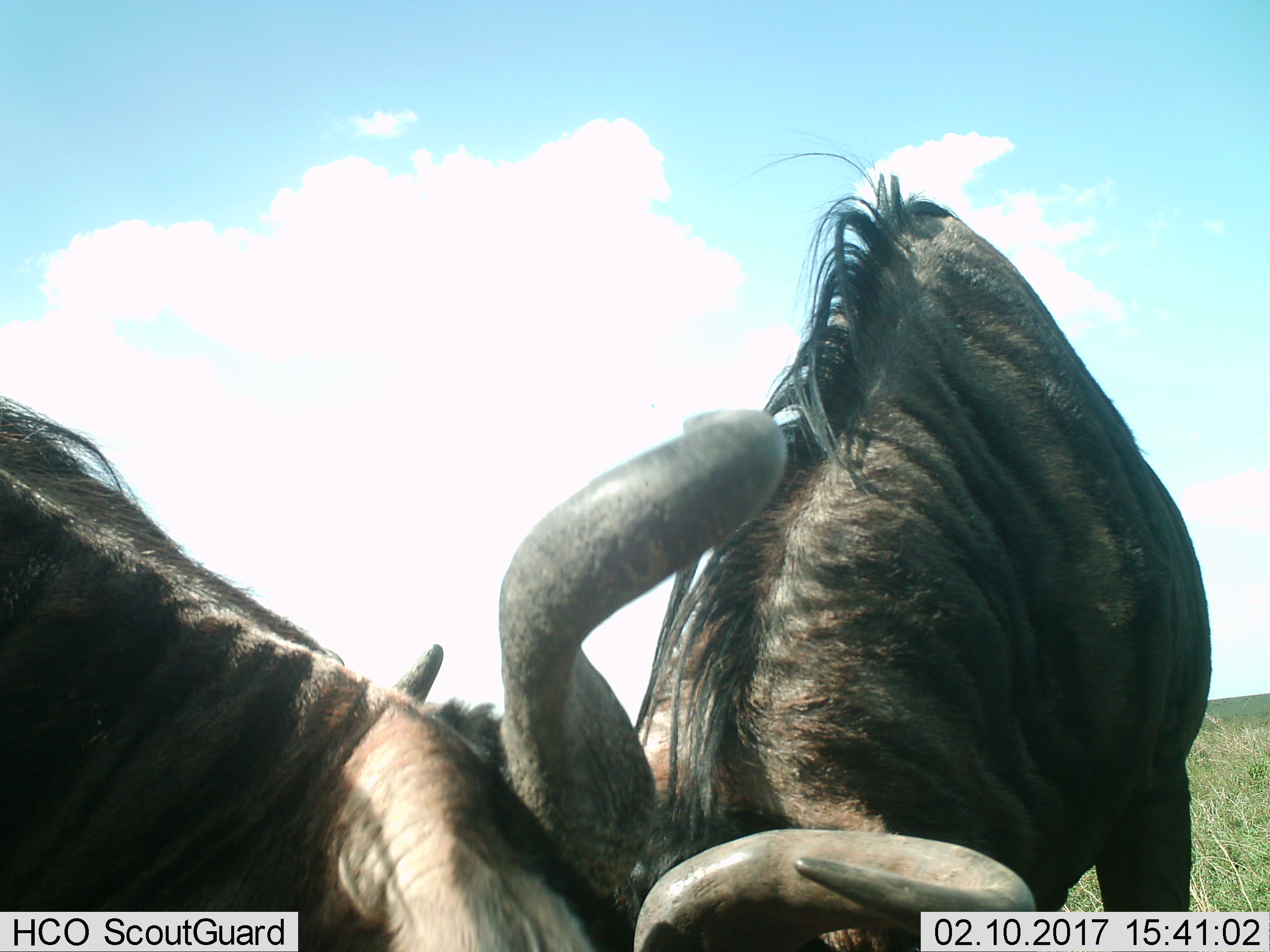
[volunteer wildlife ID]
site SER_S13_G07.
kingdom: Animalia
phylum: Chordata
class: Mammalia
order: Artiodactyla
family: Bovidae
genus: Connochaetes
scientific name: Connochaetes taurinus taurinus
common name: blue wildebeest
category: wildebeestblue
Wildebeestblue (blue wildebeest) (Connochaetes taurinus taurinus), count 2. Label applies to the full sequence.